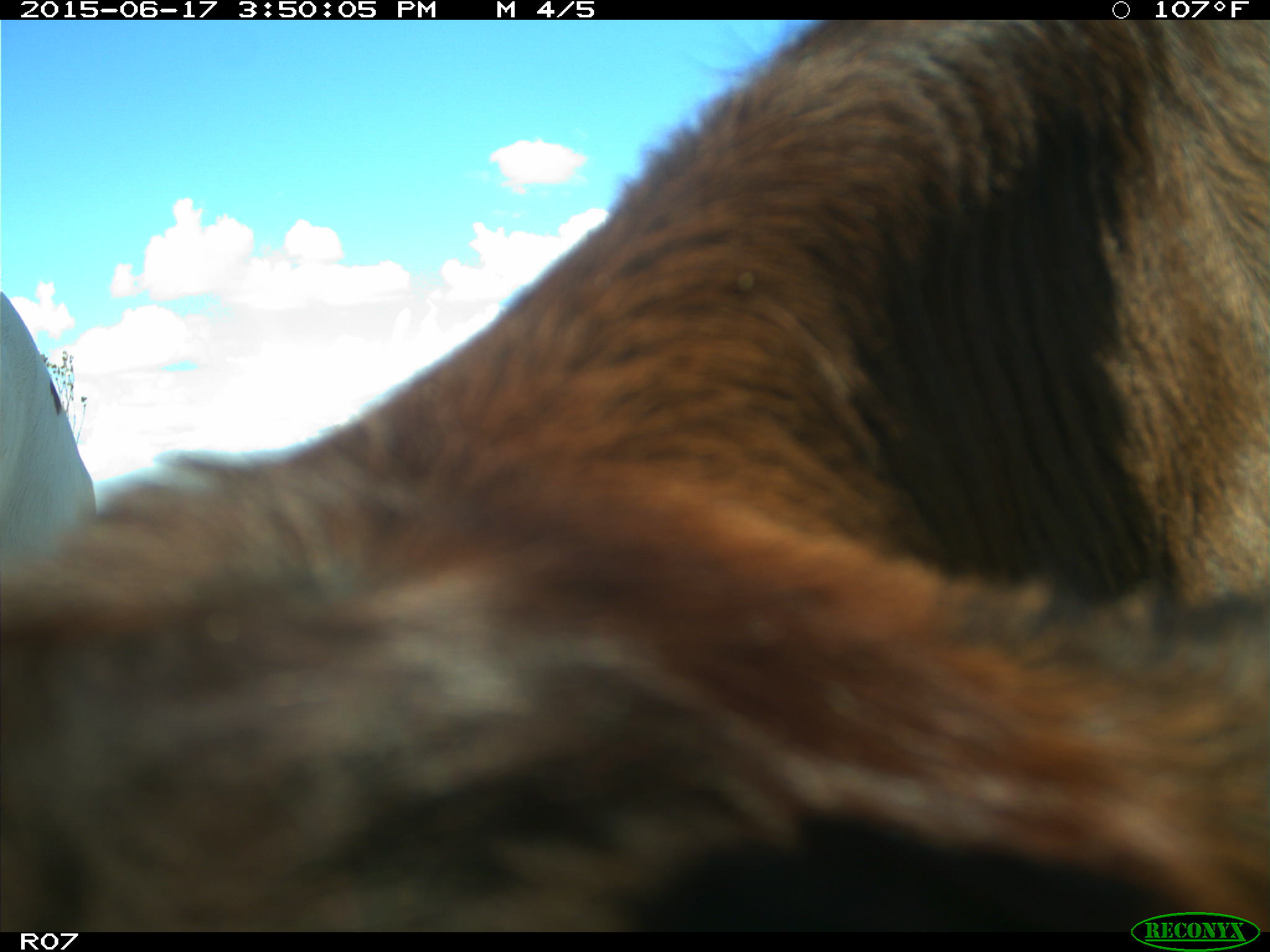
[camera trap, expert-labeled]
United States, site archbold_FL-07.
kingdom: Animalia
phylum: Chordata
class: Mammalia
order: Artiodactyla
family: Bovidae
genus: Bos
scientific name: Bos taurus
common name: domestic cow